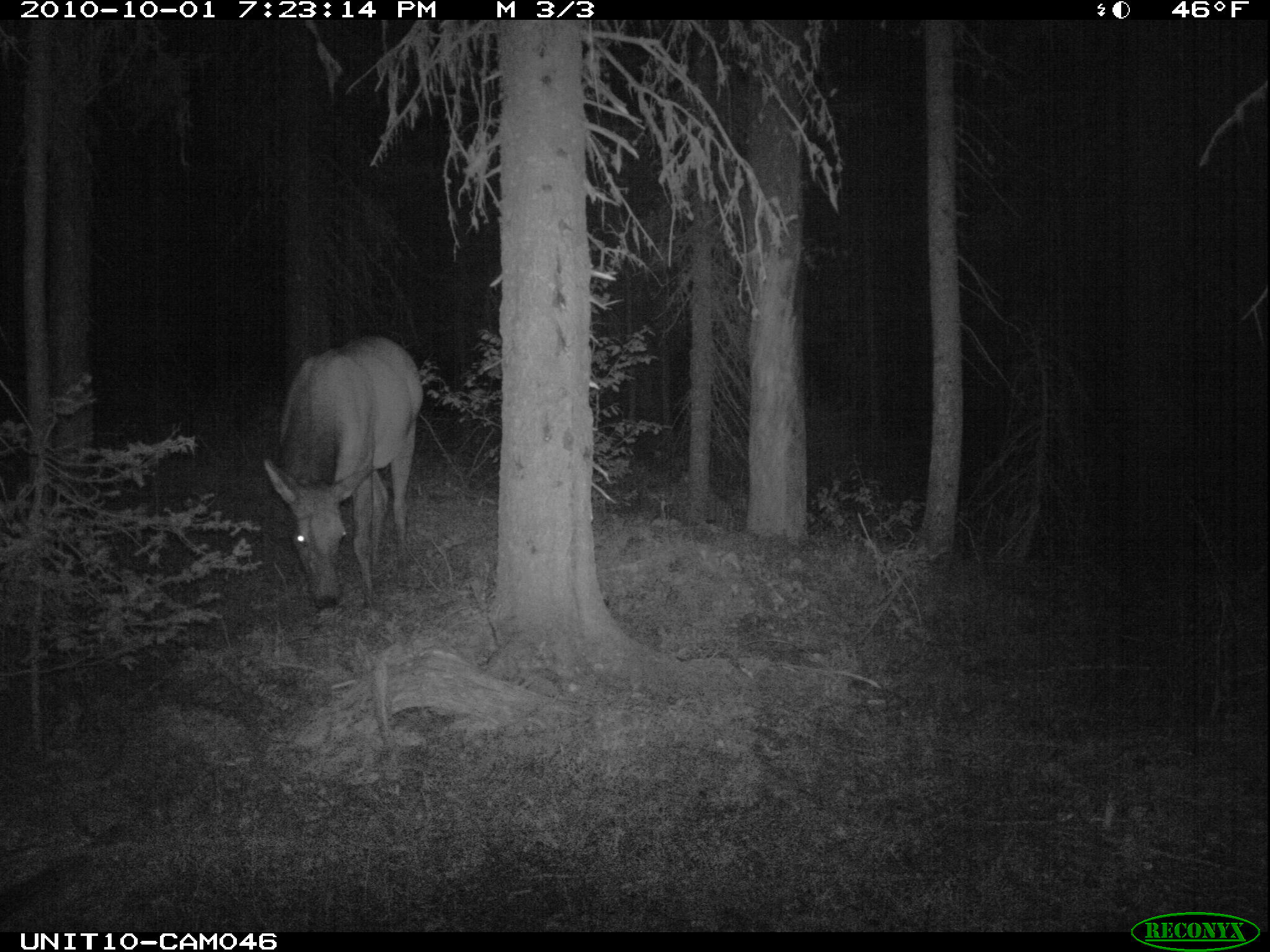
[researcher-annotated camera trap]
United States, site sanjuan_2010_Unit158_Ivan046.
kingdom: Animalia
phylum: Chordata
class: Mammalia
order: Artiodactyla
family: Cervidae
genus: Cervus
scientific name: Cervus elaphus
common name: red deer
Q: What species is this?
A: Cervus elaphus (red deer).